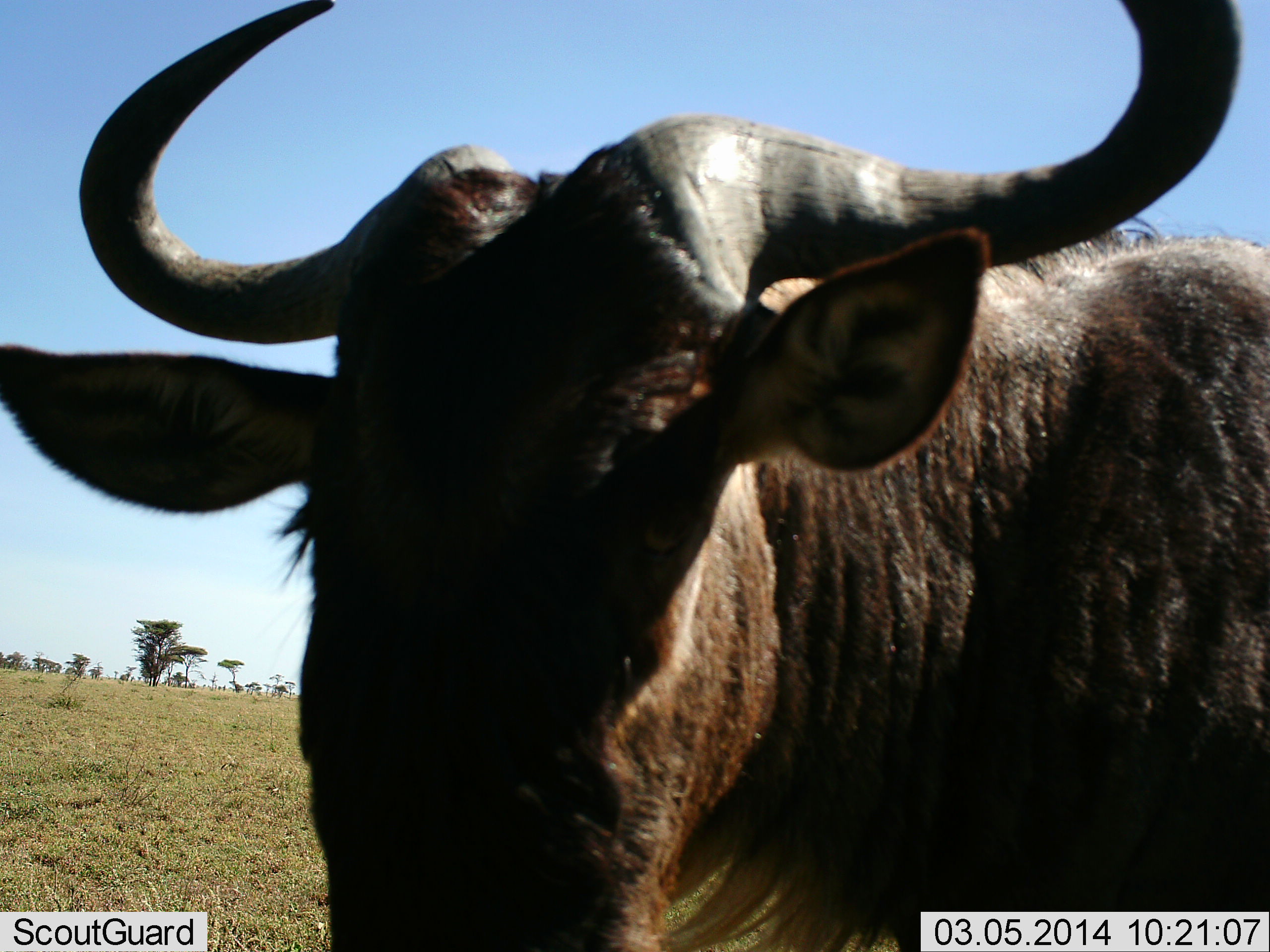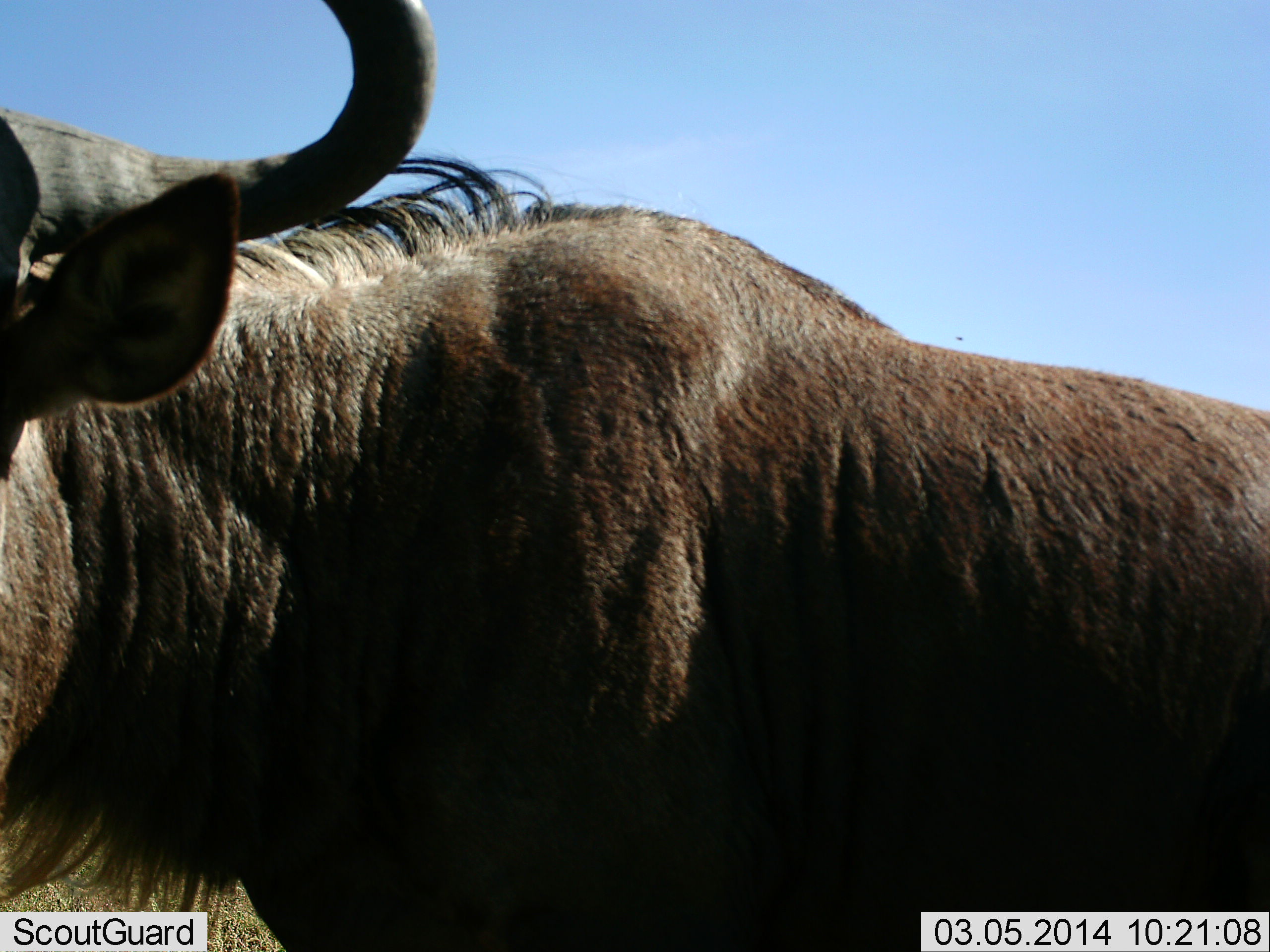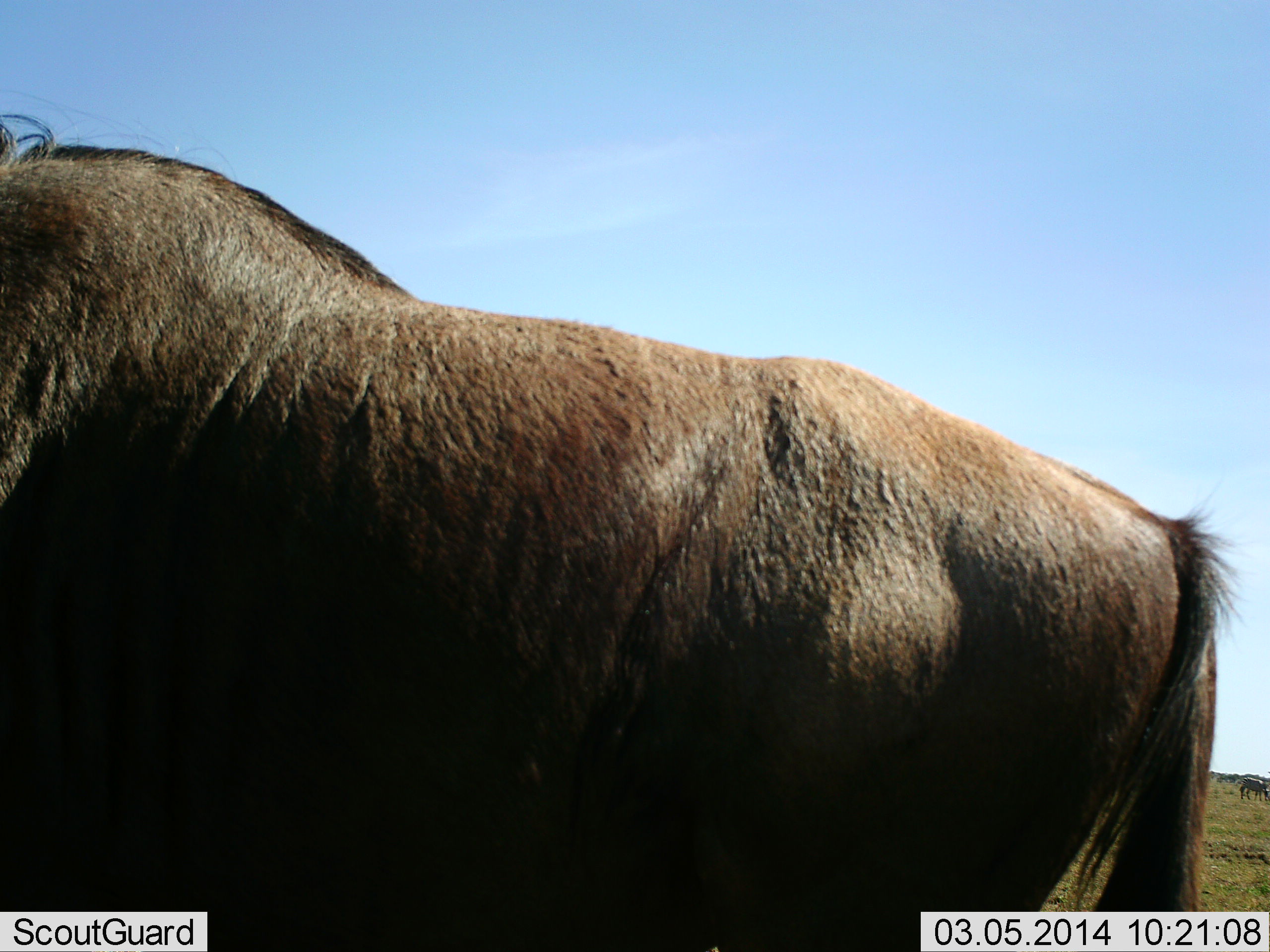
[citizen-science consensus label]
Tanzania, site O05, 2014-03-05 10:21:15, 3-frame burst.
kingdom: Animalia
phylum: Chordata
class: Mammalia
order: Artiodactyla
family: Bovidae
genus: Connochaetes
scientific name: Connochaetes taurinus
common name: blue wildebeest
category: wildebeest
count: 1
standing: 20%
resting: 0%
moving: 90%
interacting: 0%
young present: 0%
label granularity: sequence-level